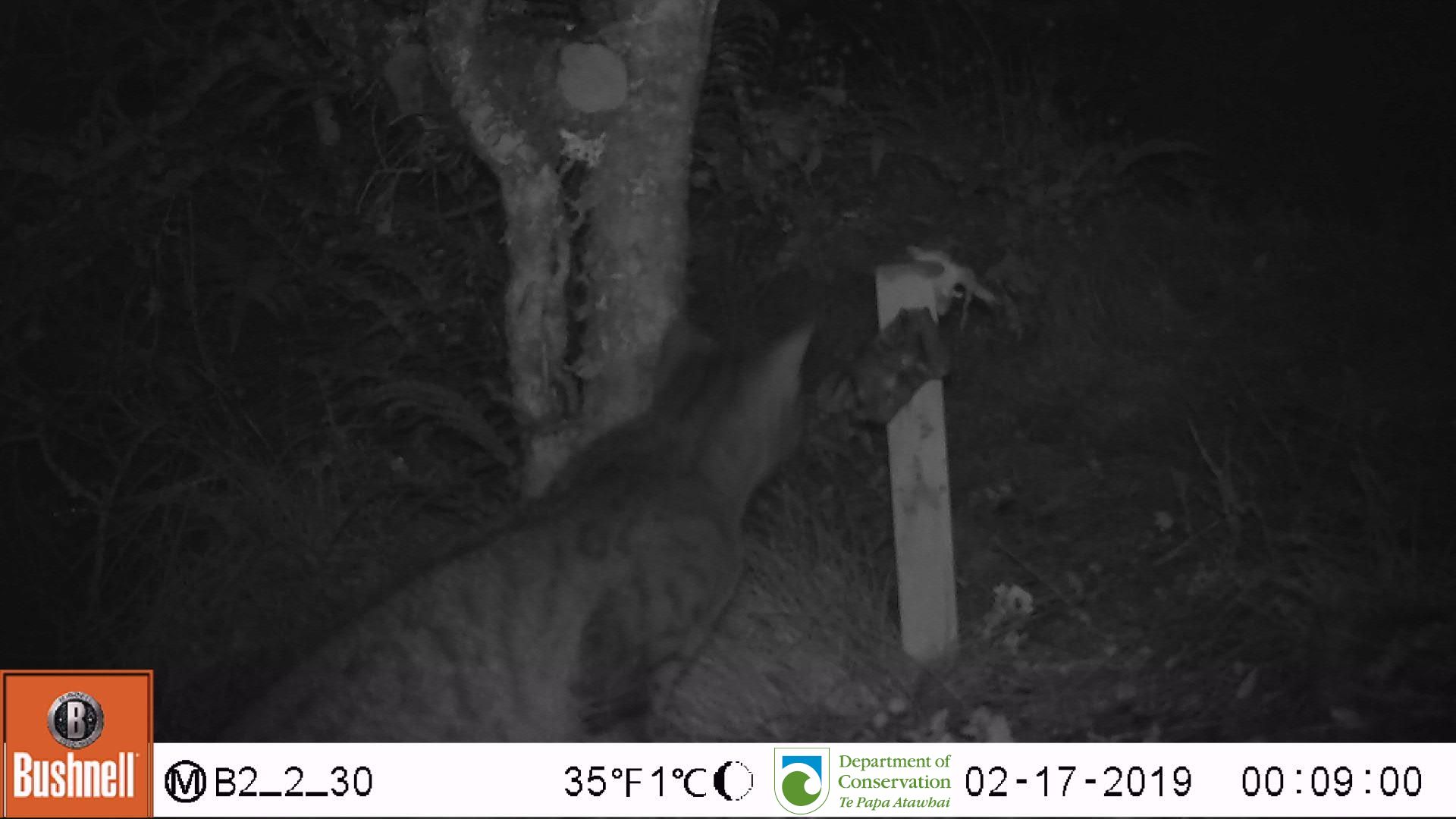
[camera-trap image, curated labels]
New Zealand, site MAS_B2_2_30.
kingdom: Animalia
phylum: Chordata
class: Mammalia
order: Carnivora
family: Felidae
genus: Felis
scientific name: Felis catus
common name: domestic cat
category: cat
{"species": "cat (domestic cat) (Felis catus)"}